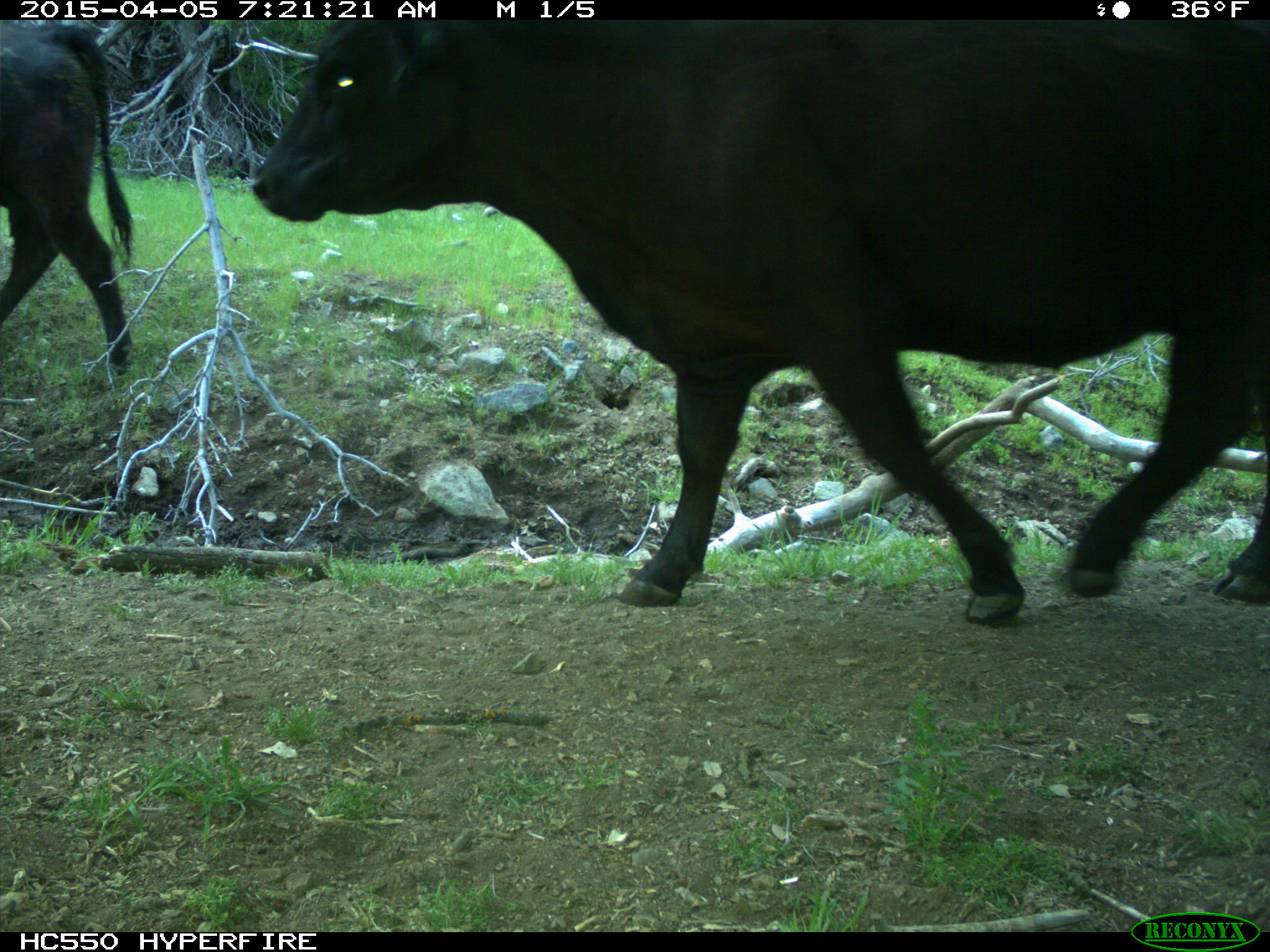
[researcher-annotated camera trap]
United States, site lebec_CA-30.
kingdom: Animalia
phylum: Chordata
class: Mammalia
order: Artiodactyla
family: Bovidae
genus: Bos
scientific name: Bos taurus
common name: domestic cow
Bos taurus (domestic cow).